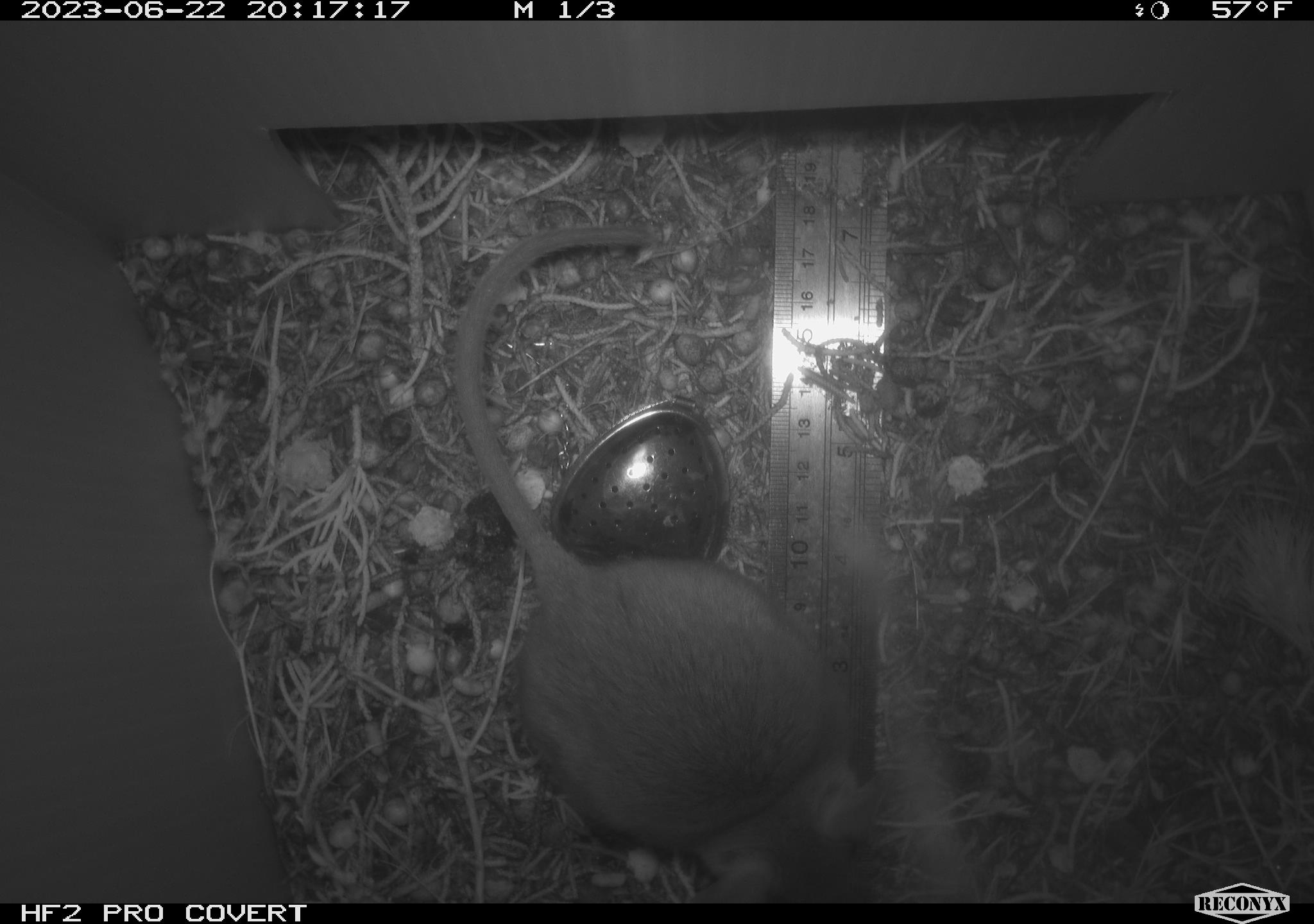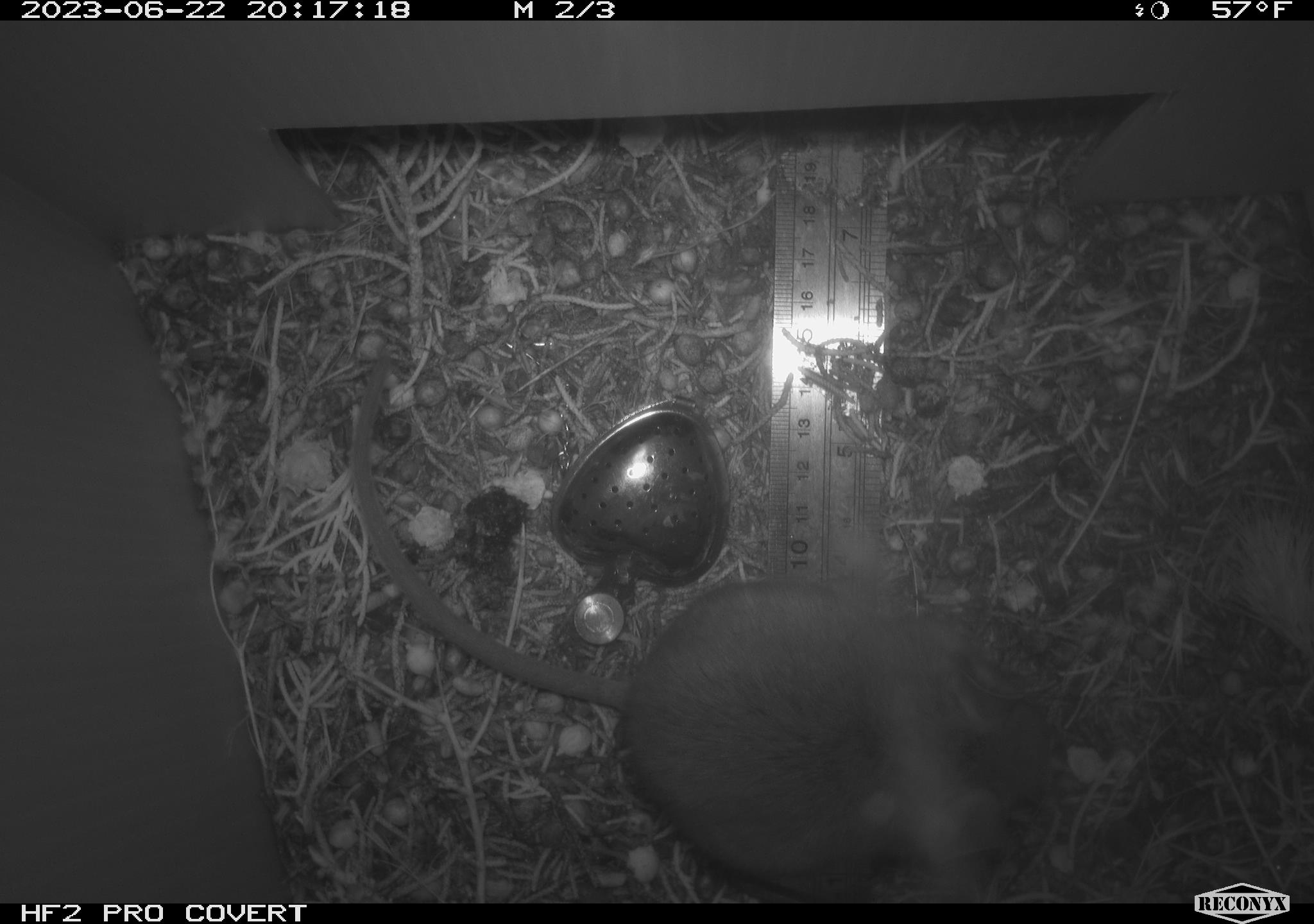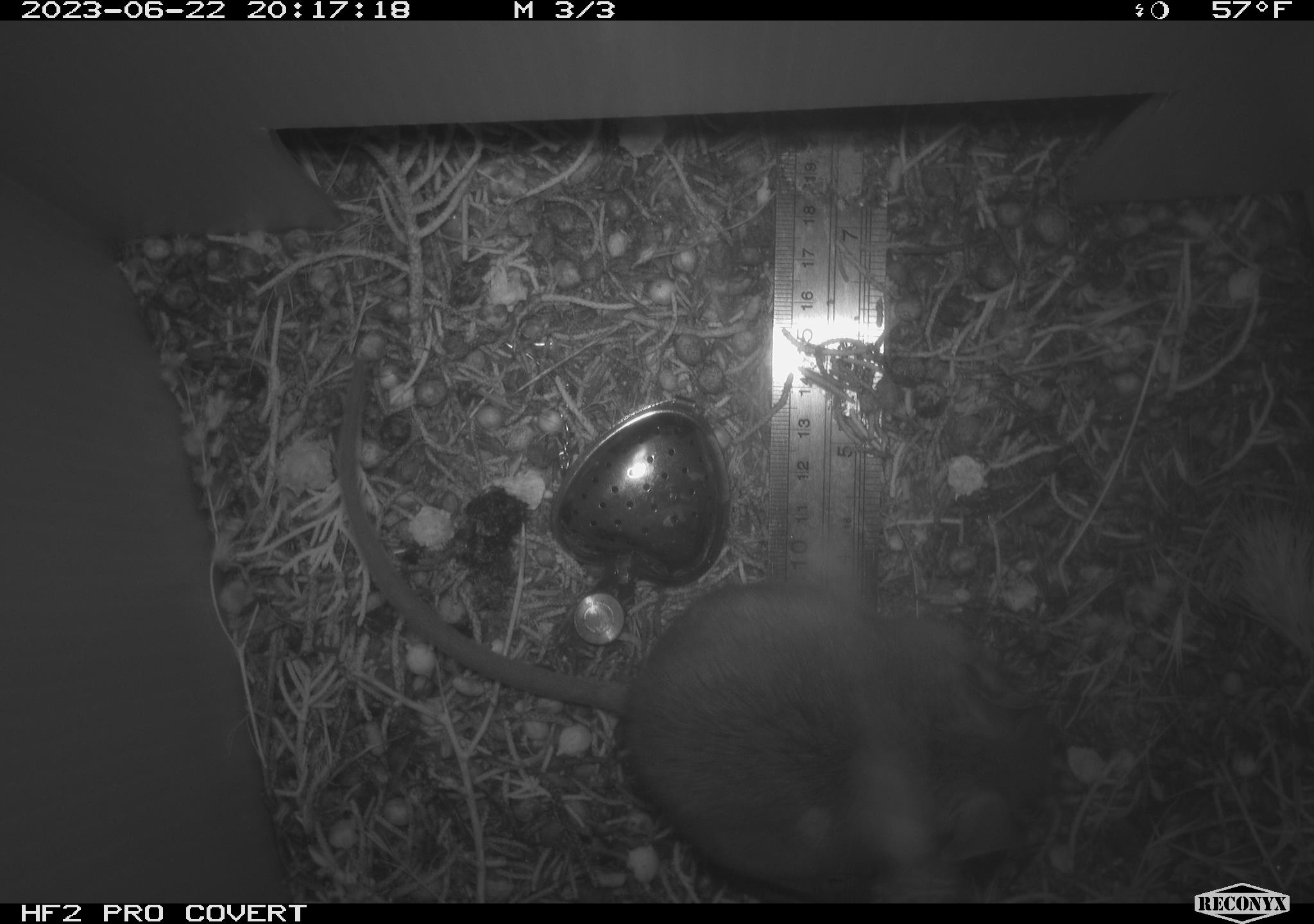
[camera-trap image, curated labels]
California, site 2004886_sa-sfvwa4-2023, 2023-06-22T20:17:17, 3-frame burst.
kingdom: Animalia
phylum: Chordata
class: Mammalia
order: Rodentia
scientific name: Rodentia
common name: rodent